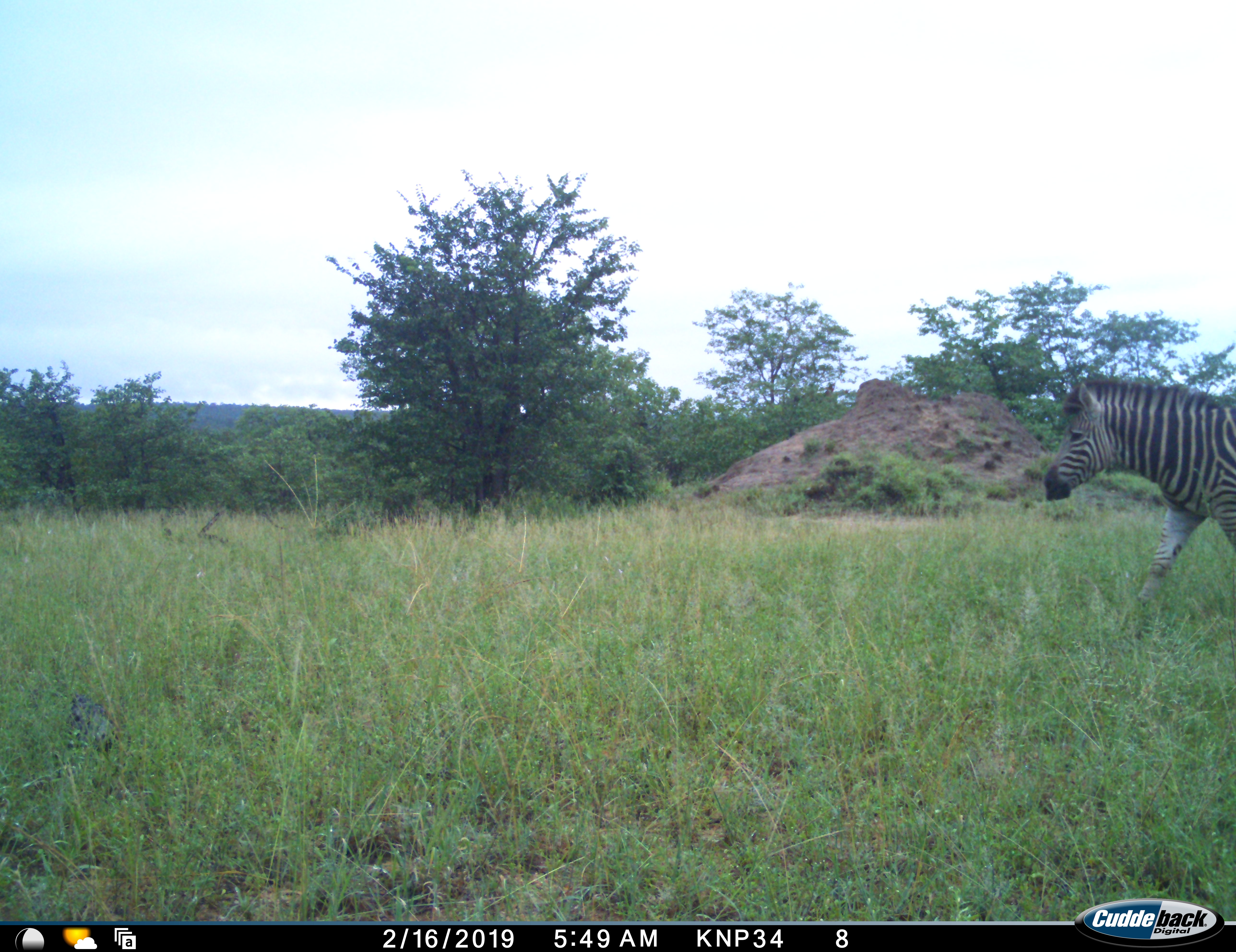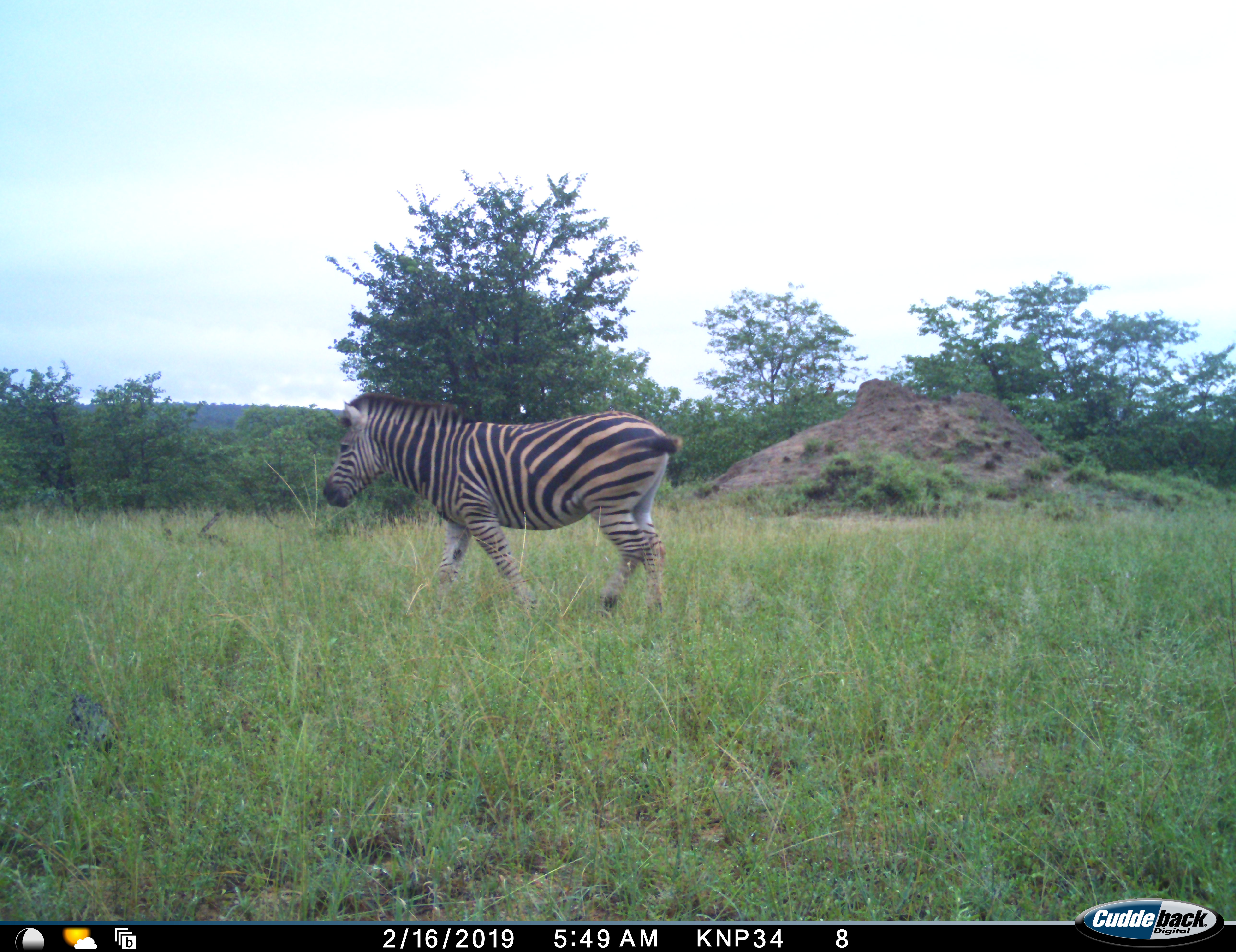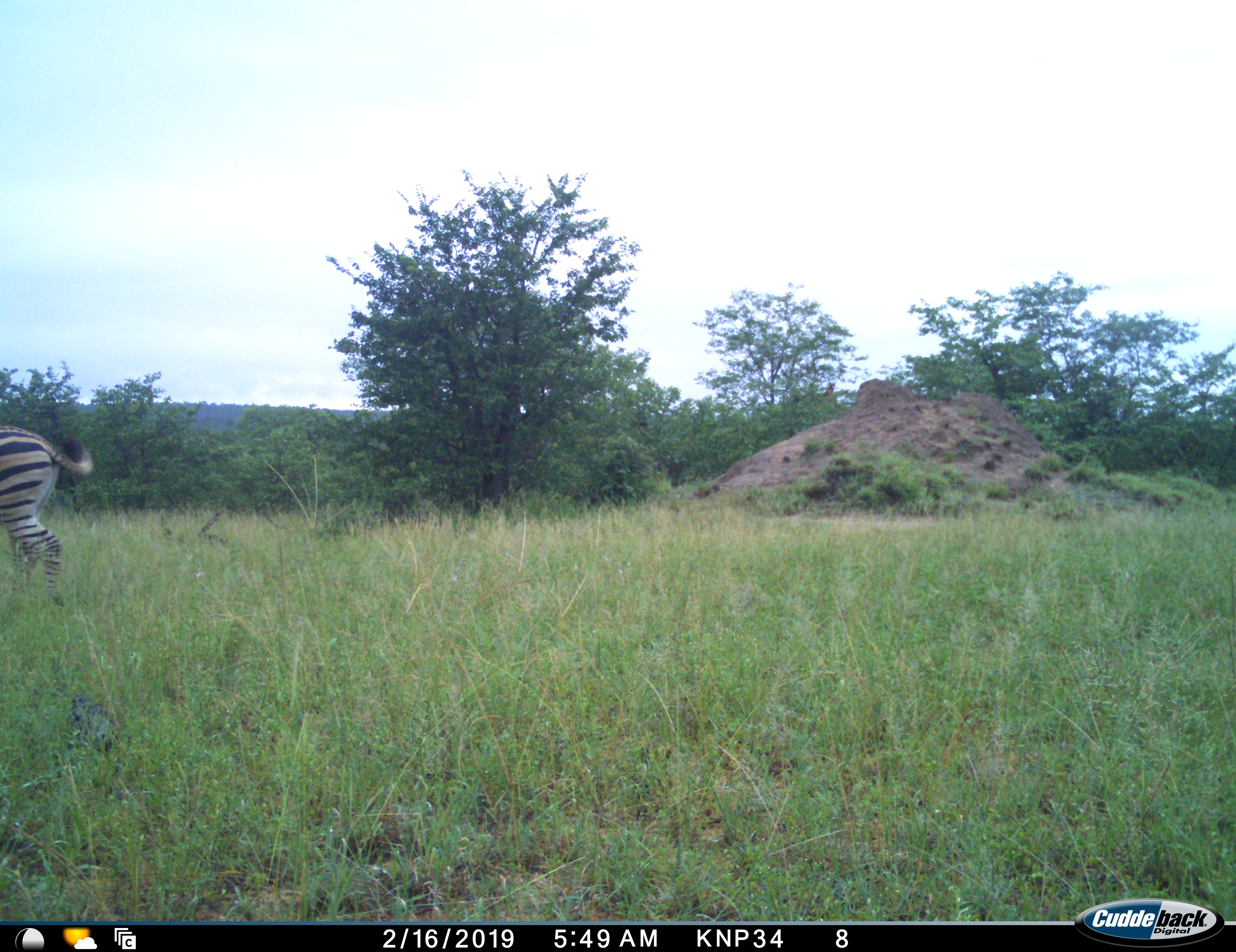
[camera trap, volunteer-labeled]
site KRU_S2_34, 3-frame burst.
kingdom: Animalia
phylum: Chordata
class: Mammalia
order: Perissodactyla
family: Equidae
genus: Equus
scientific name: Equus quagga burchellii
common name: burchell's zebra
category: zebraburchells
Zebraburchells (burchell's zebra) (Equus quagga burchellii), count 1. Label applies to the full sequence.